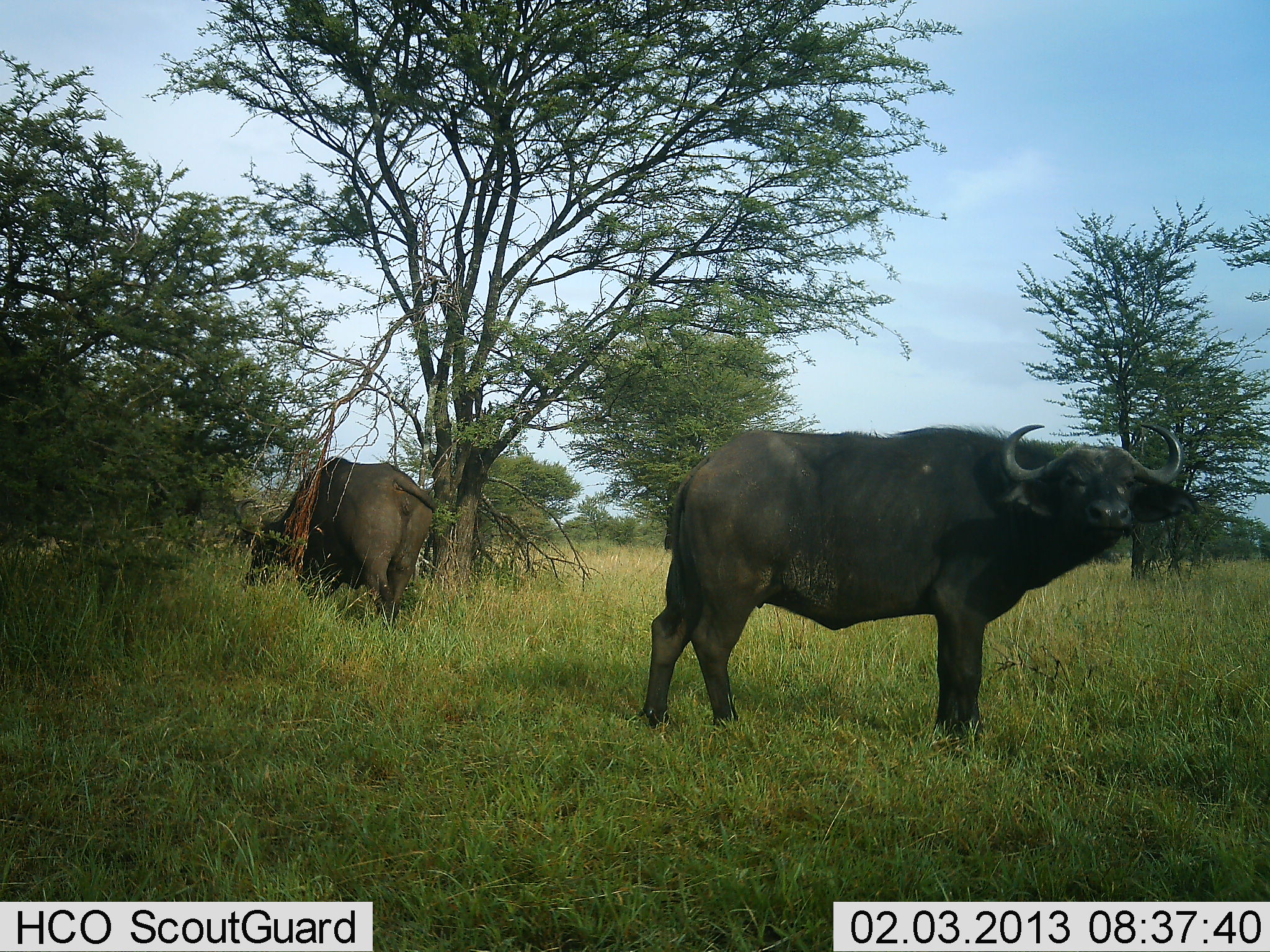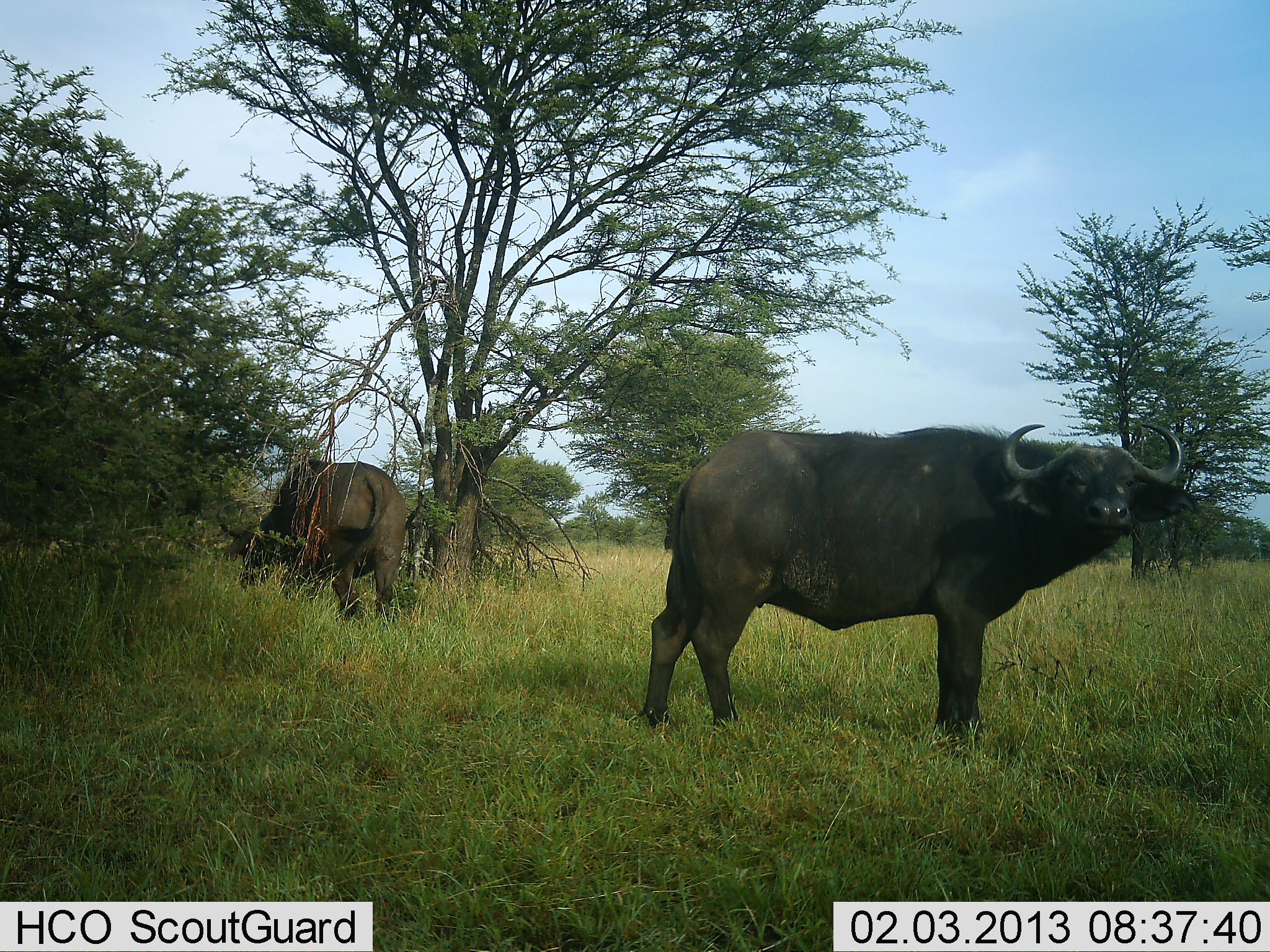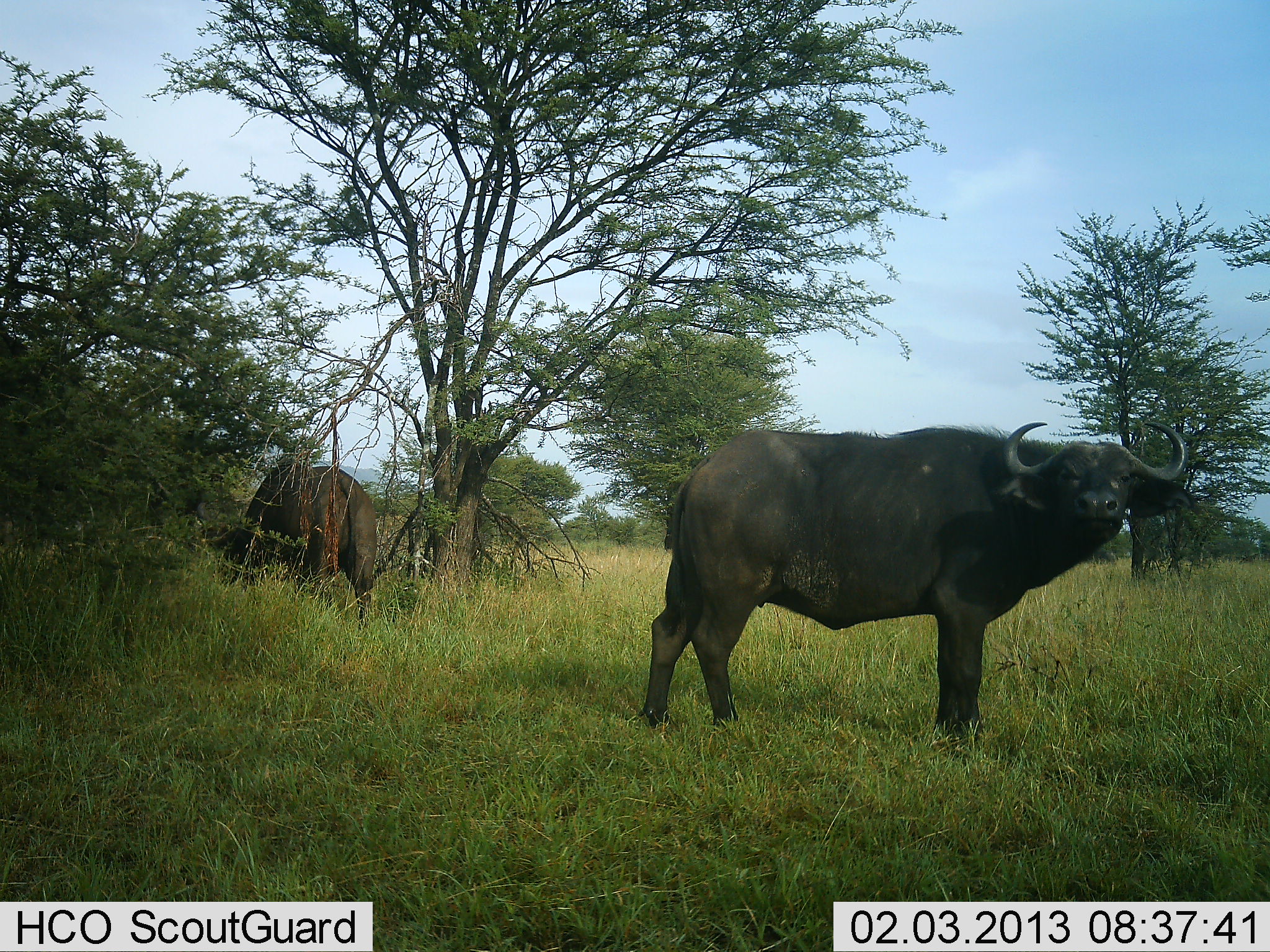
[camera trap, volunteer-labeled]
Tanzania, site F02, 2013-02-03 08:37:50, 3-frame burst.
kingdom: Animalia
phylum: Chordata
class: Mammalia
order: Artiodactyla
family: Bovidae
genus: Syncerus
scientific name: Syncerus caffer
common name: cape buffalo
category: buffalo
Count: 2.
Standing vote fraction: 89%.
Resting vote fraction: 3%.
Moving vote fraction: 37%.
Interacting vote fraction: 0%.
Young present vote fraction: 0%.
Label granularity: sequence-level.